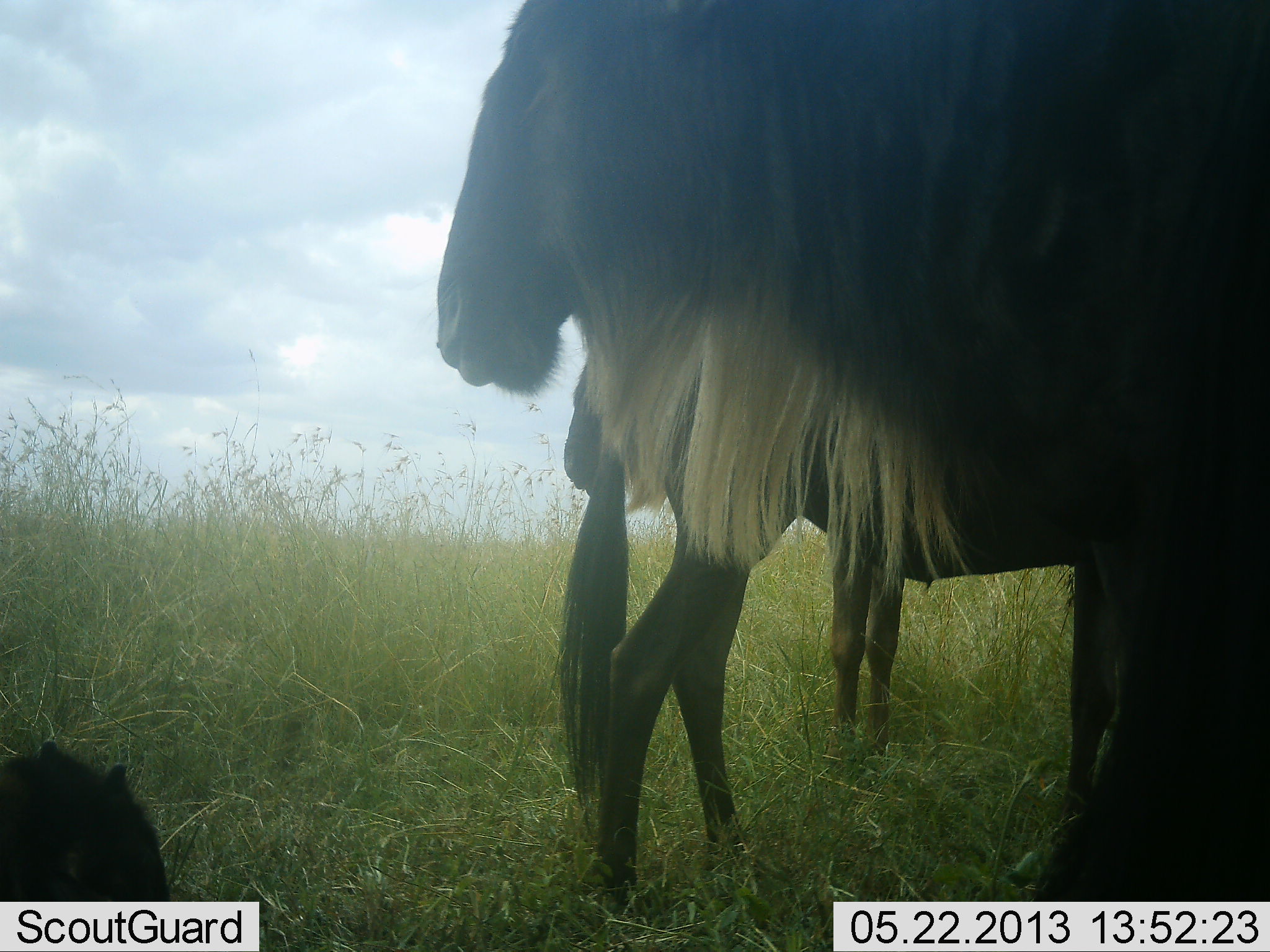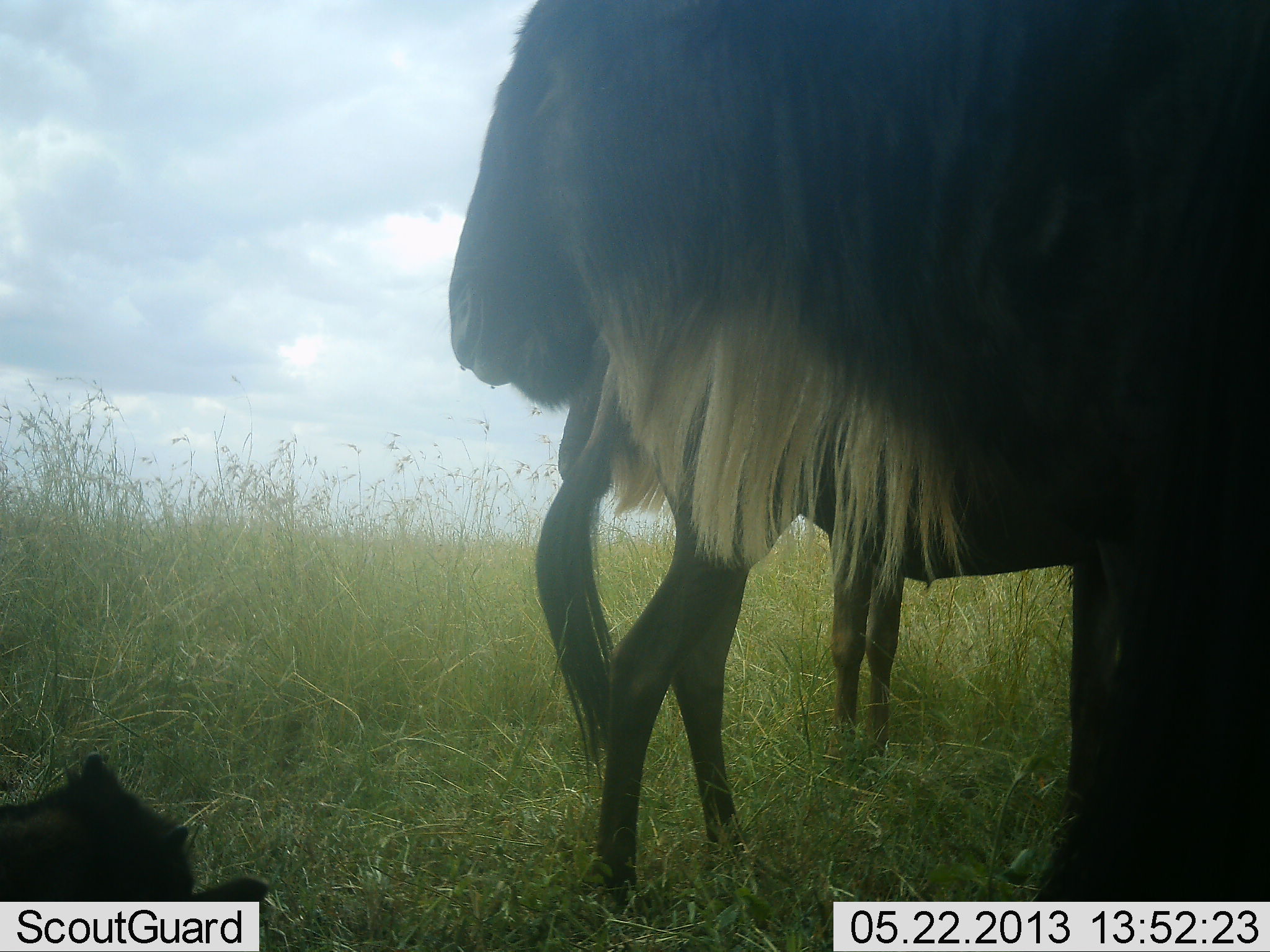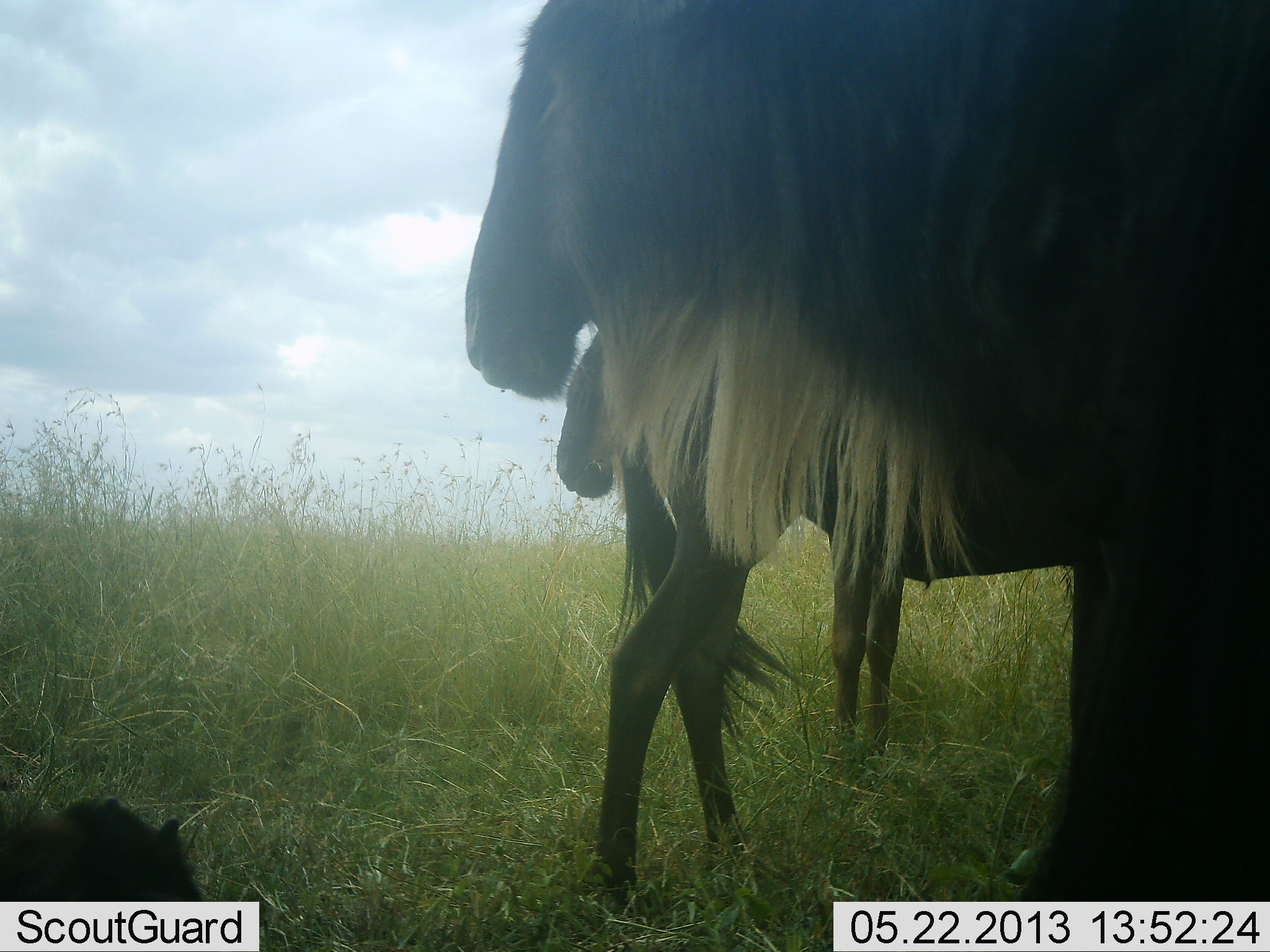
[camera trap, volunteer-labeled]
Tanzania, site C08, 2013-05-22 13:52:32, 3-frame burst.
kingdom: Animalia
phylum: Chordata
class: Mammalia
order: Artiodactyla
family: Bovidae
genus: Connochaetes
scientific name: Connochaetes taurinus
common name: blue wildebeest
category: wildebeest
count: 4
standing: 95%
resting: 67%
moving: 5%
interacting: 5%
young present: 38%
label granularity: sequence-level